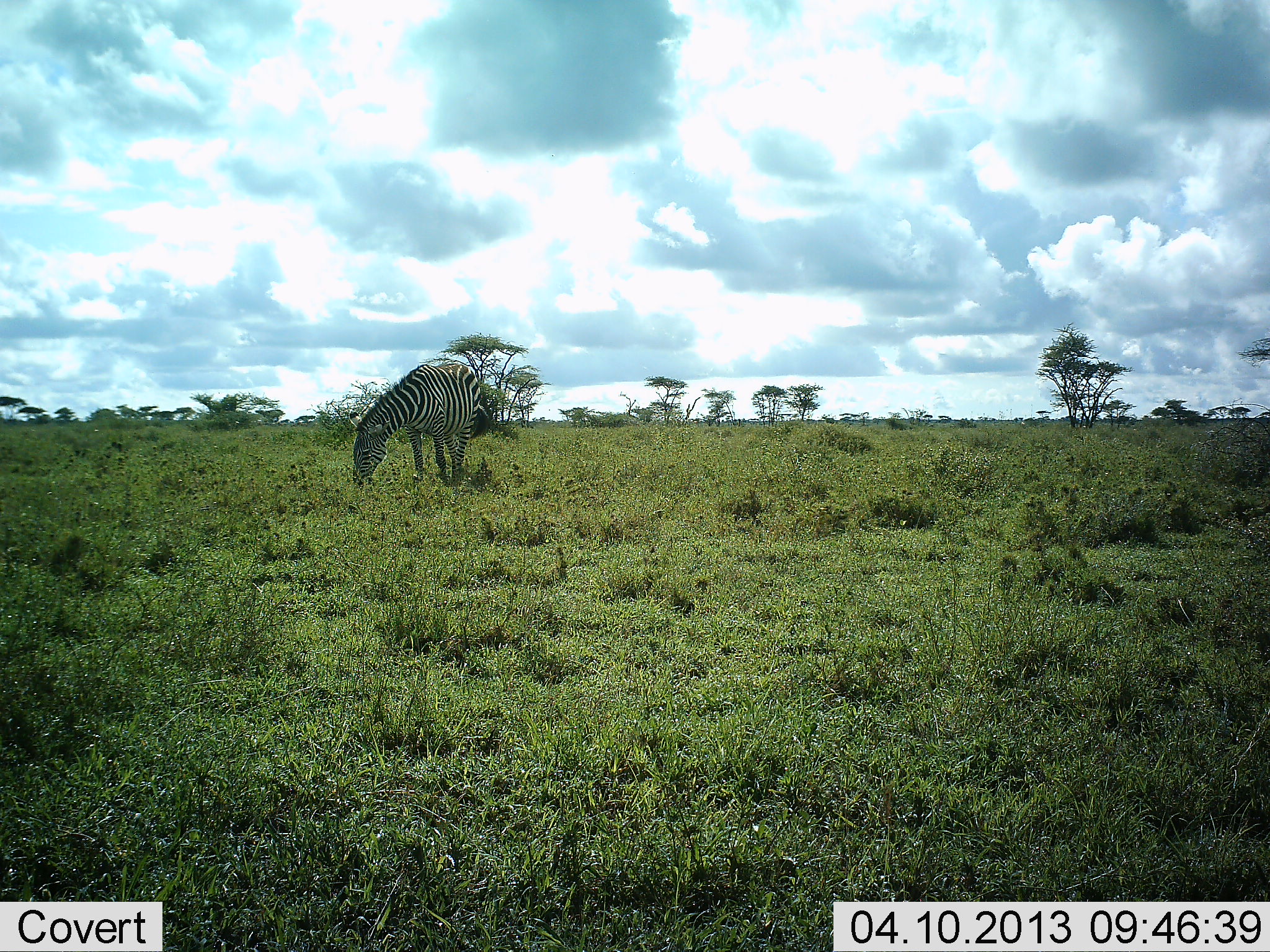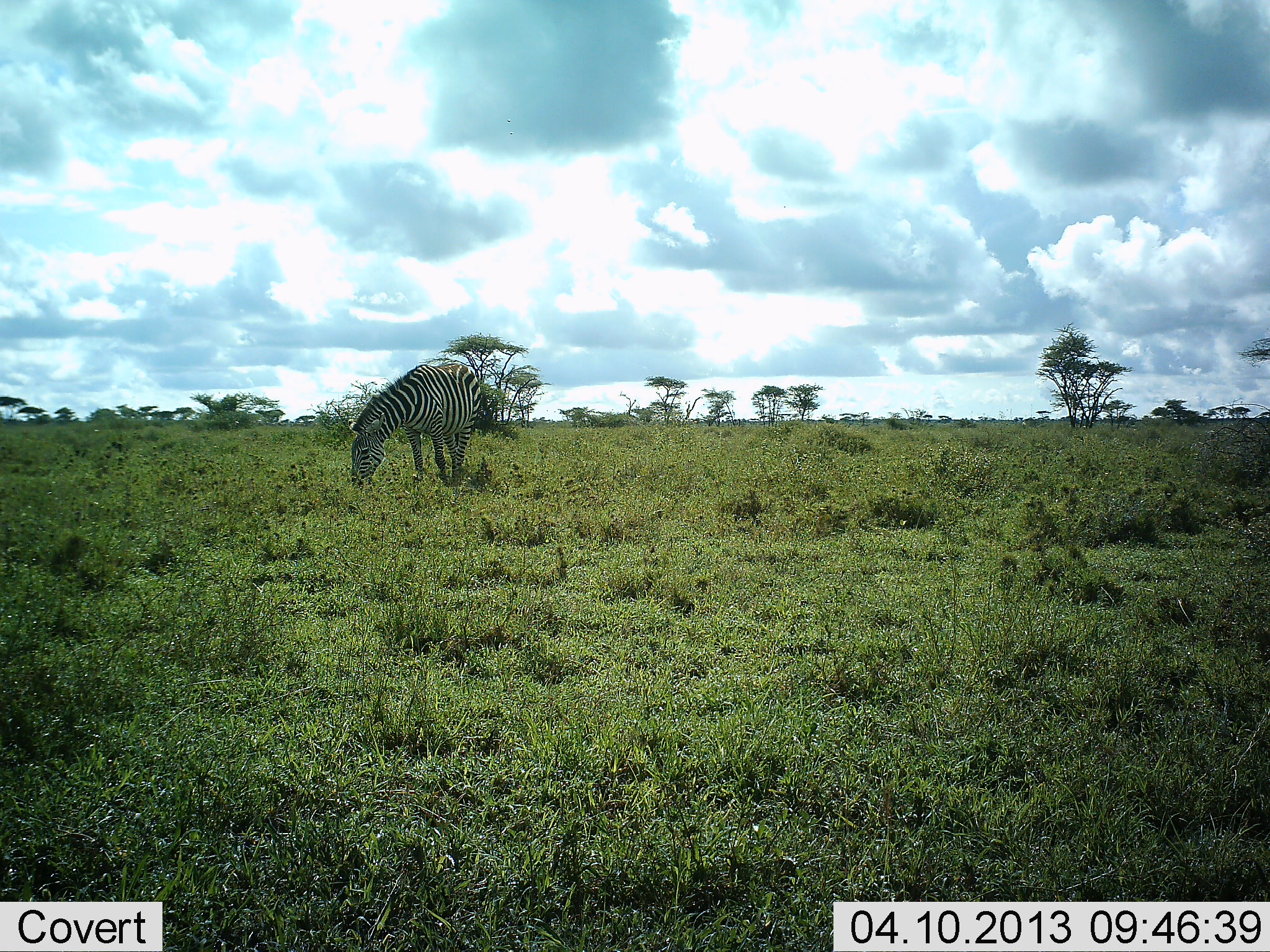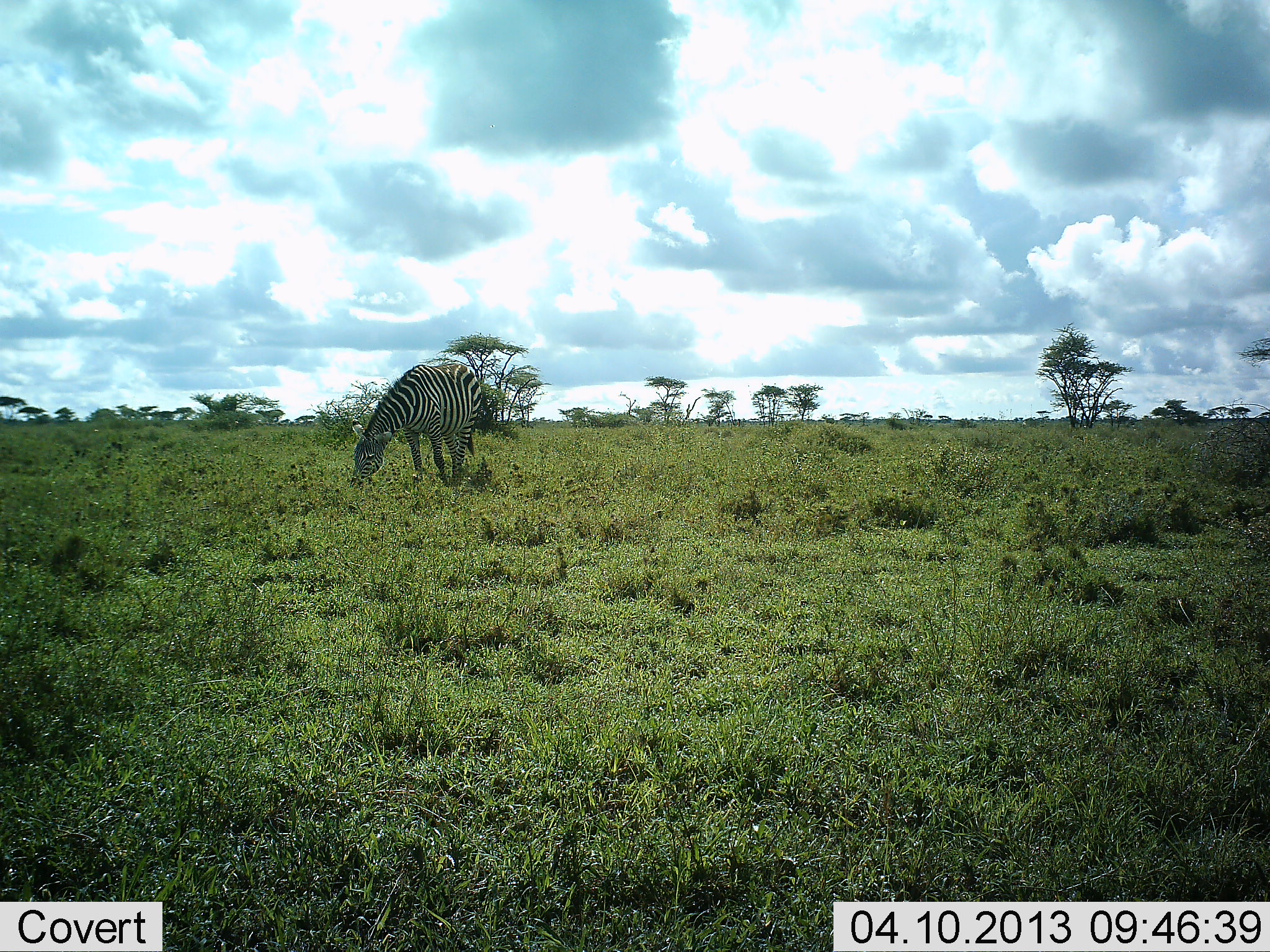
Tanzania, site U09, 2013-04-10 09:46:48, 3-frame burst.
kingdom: Animalia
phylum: Chordata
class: Mammalia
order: Perissodactyla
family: Equidae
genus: Equus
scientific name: Equus quagga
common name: plains zebra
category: zebra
Zebra (plains zebra) (Equus quagga), count 1. Behavior (volunteer vote fractions): standing 8%, resting 0%, moving 0%, interacting 0%. Young present (vote fraction): 0%. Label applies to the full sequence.